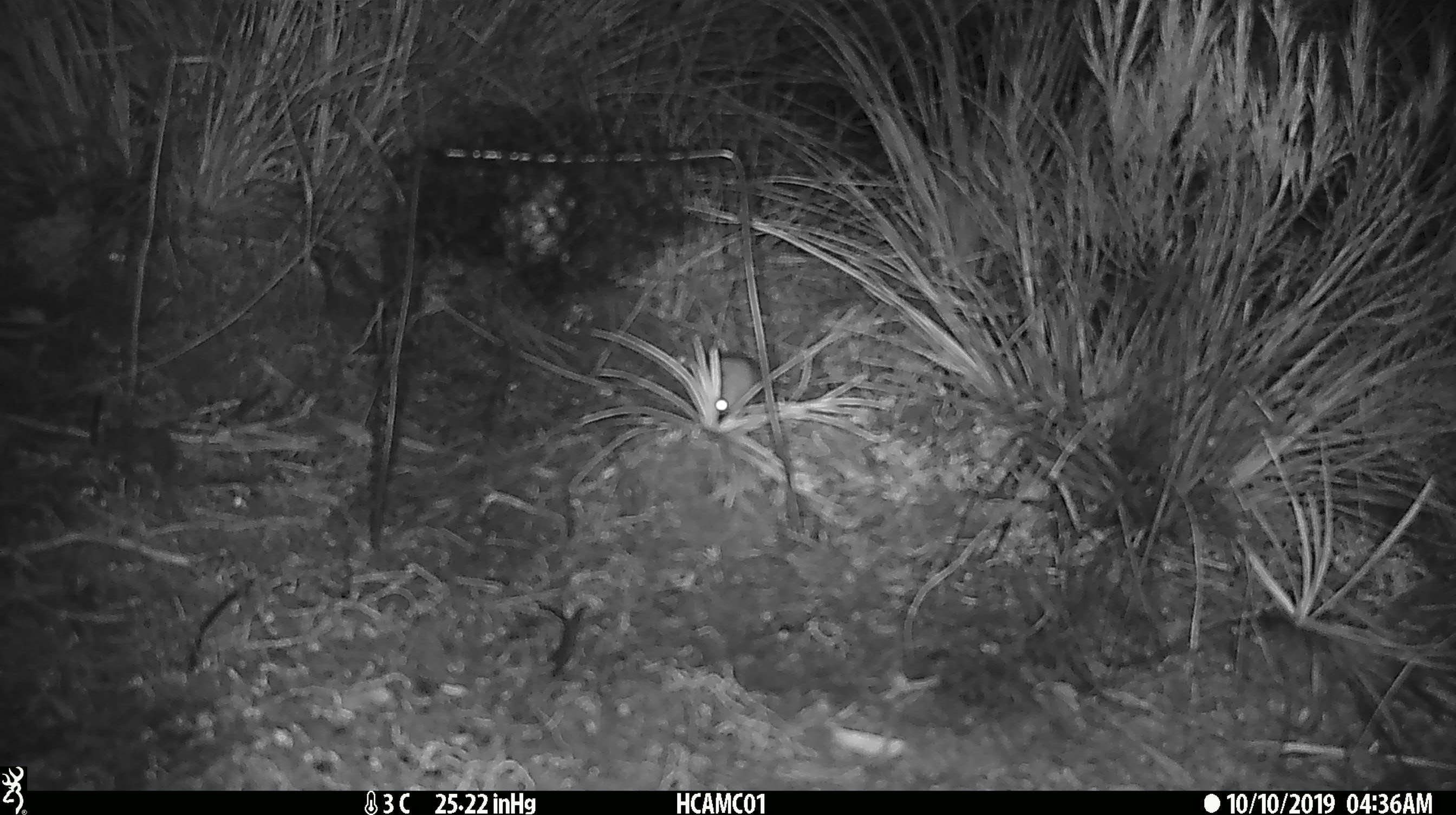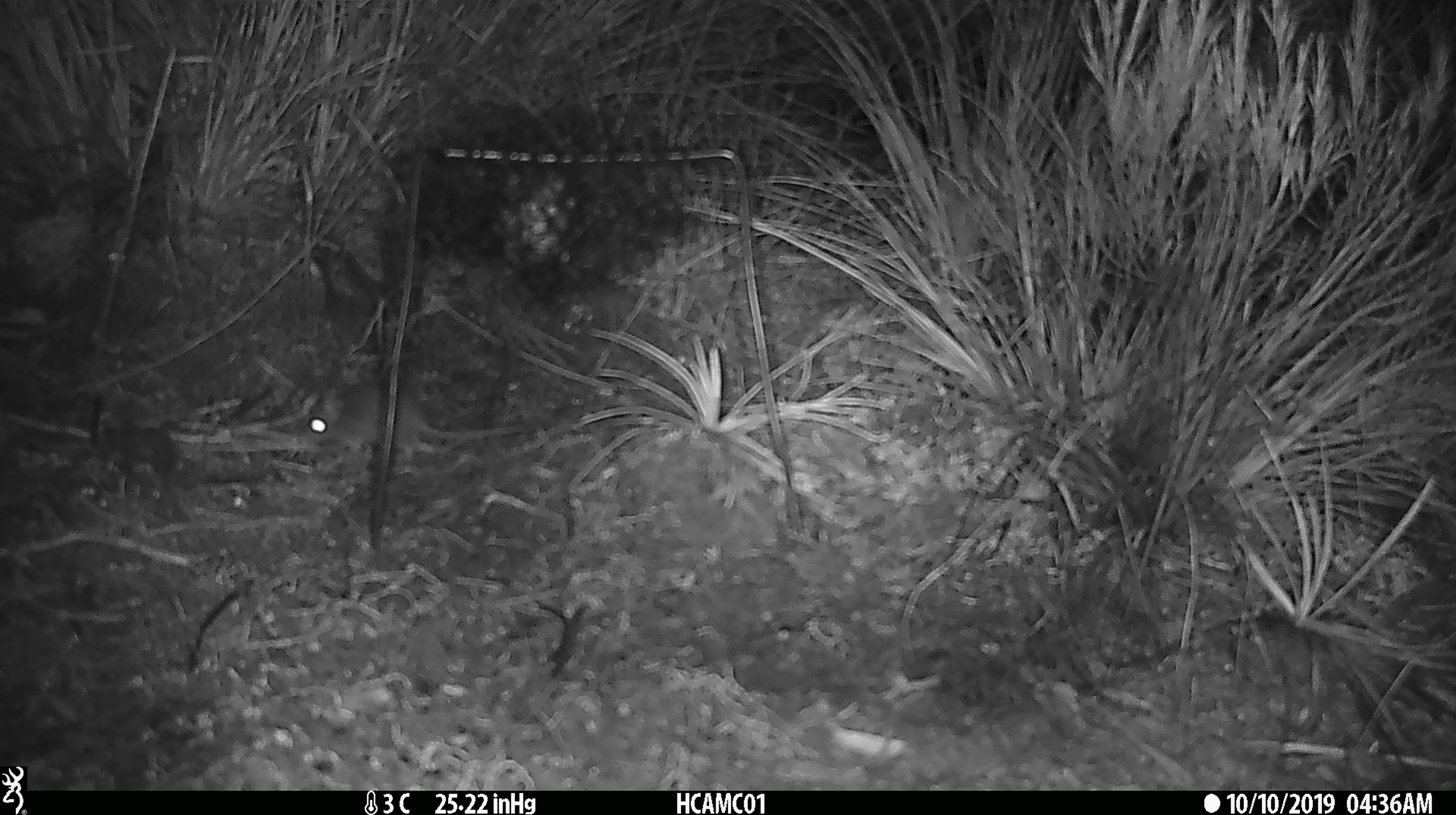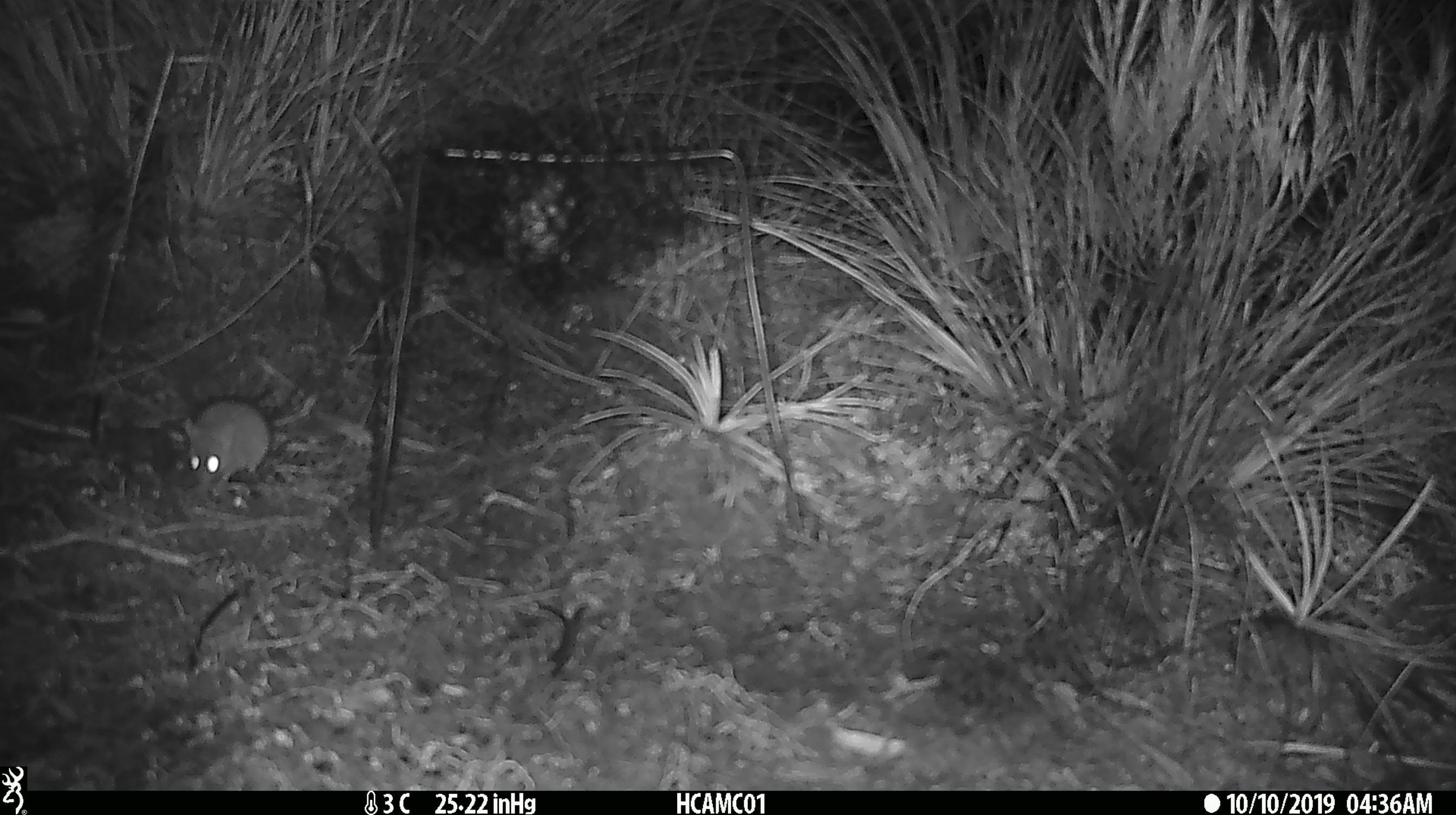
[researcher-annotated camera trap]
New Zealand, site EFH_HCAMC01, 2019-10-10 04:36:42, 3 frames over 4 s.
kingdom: Animalia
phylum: Chordata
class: Mammalia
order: Rodentia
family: Muridae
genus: Mus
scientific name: Mus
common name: mouse